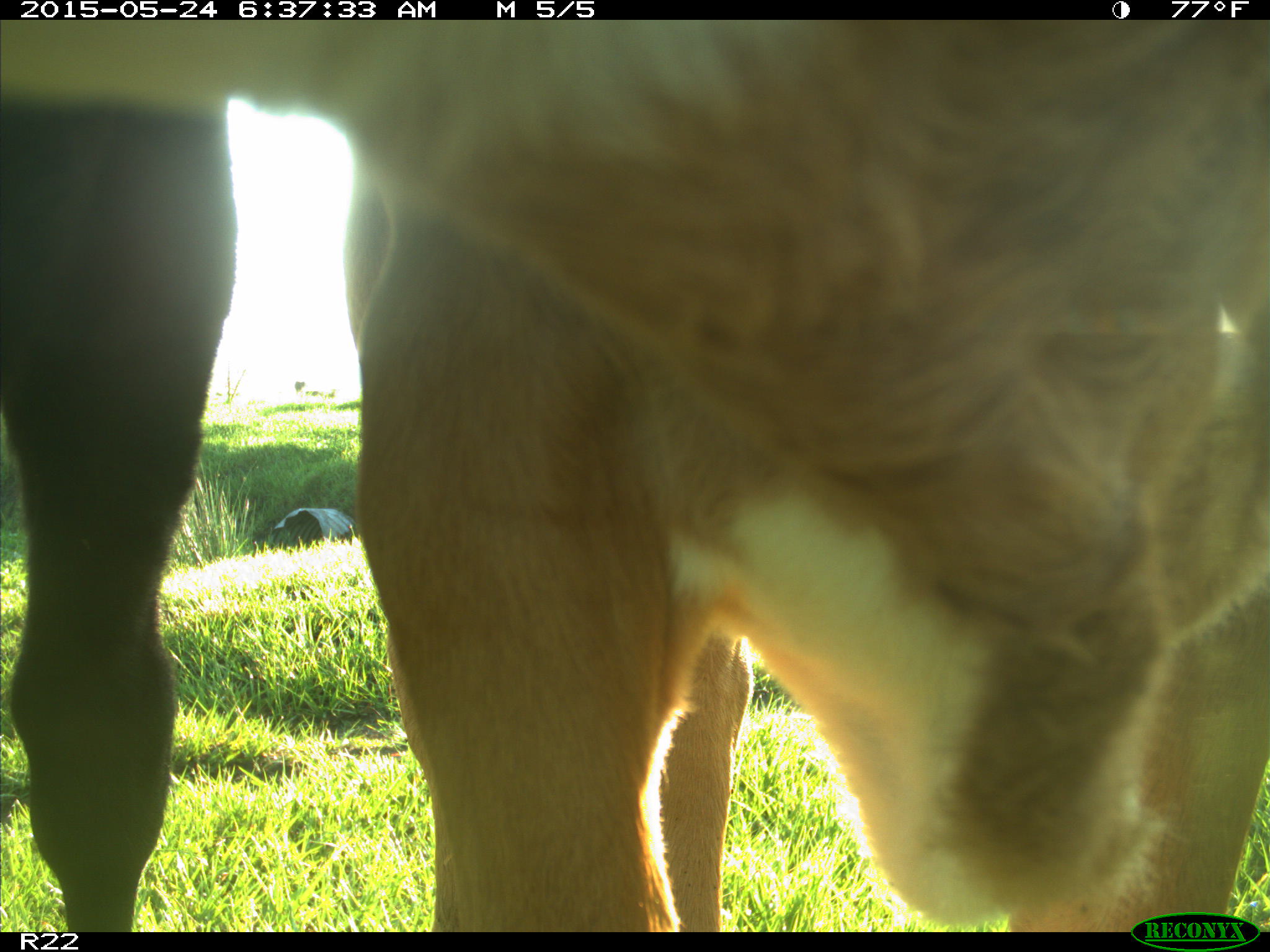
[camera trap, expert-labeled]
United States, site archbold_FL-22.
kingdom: Animalia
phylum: Chordata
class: Mammalia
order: Artiodactyla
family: Bovidae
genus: Bos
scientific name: Bos taurus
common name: domestic cow